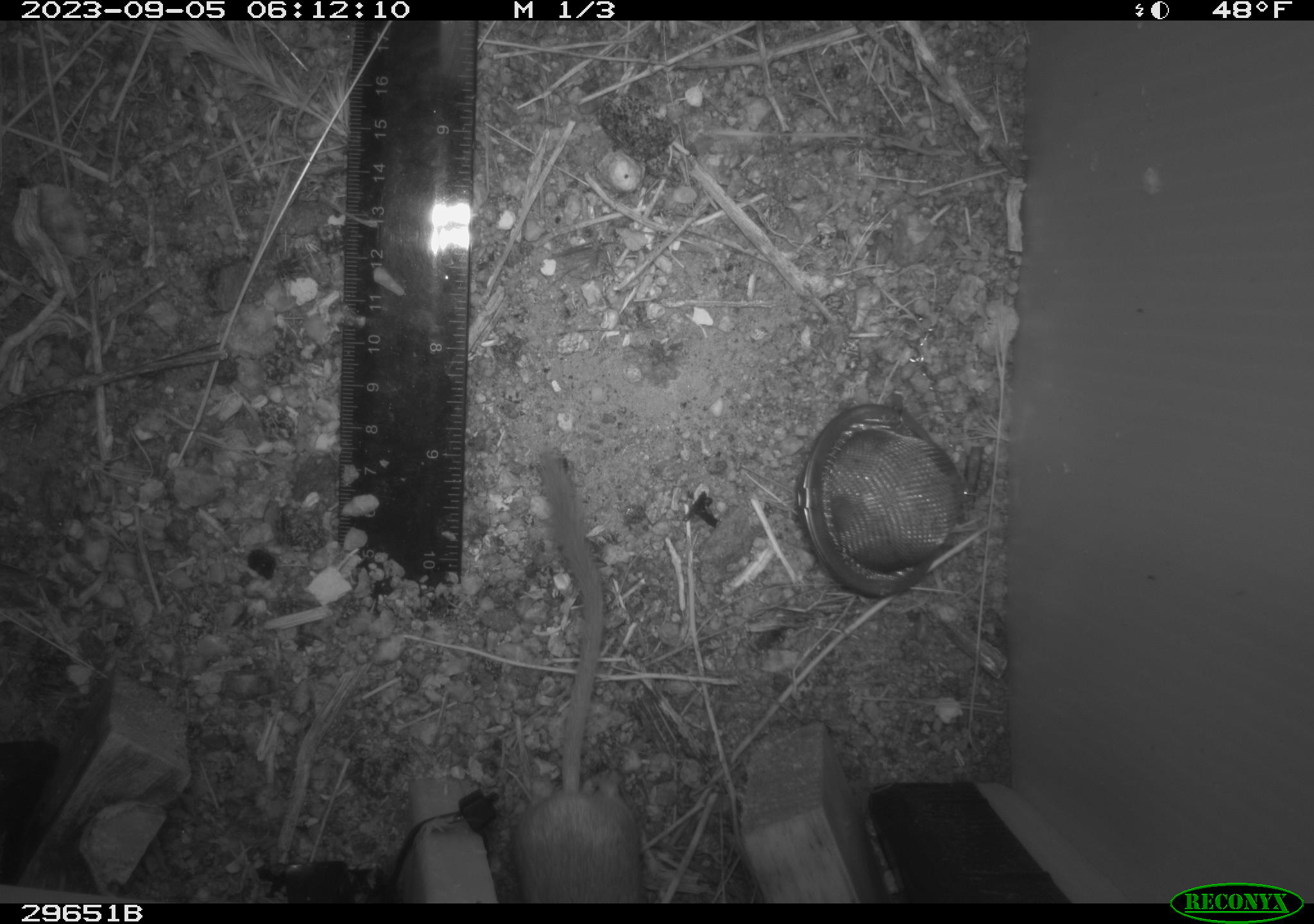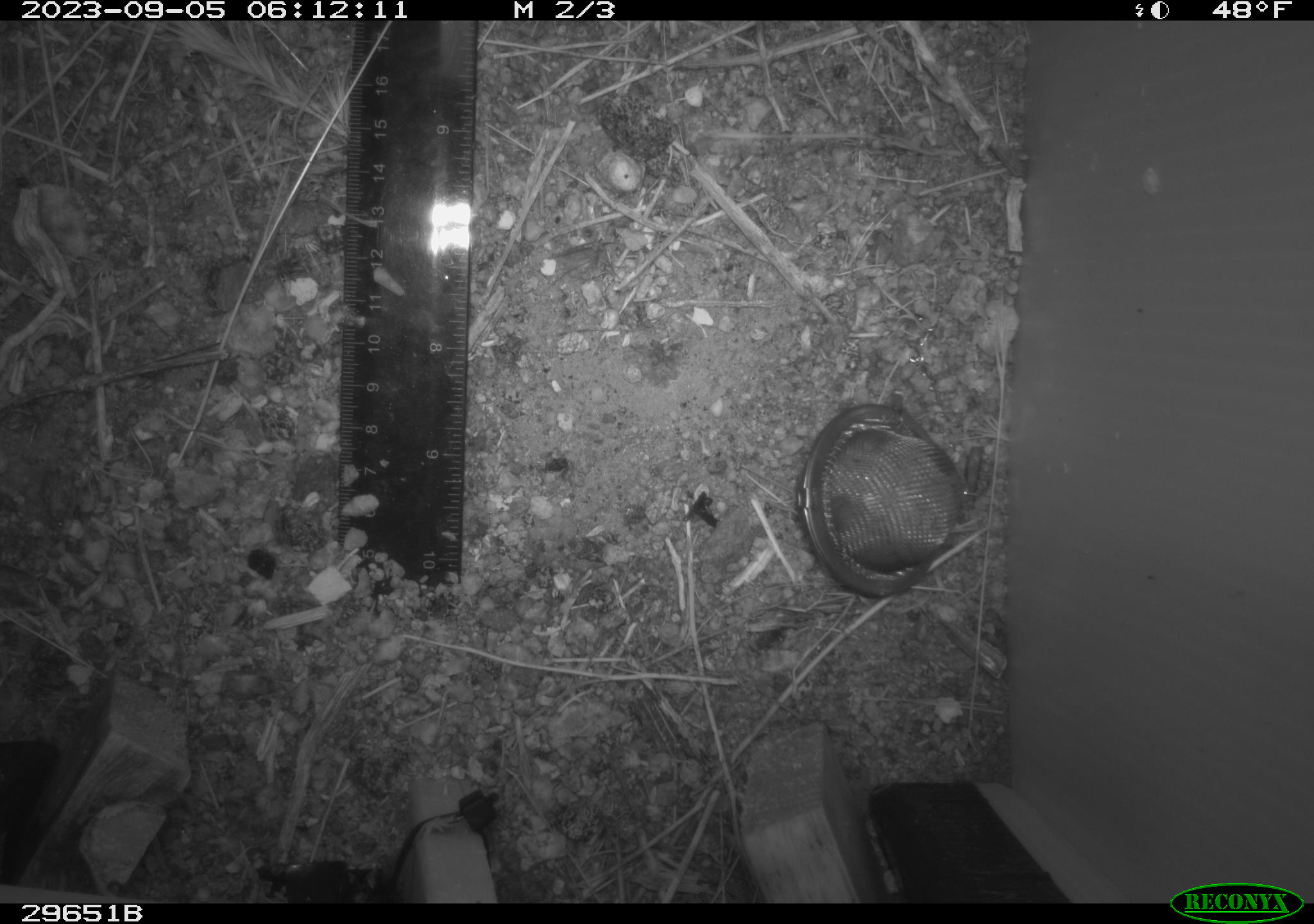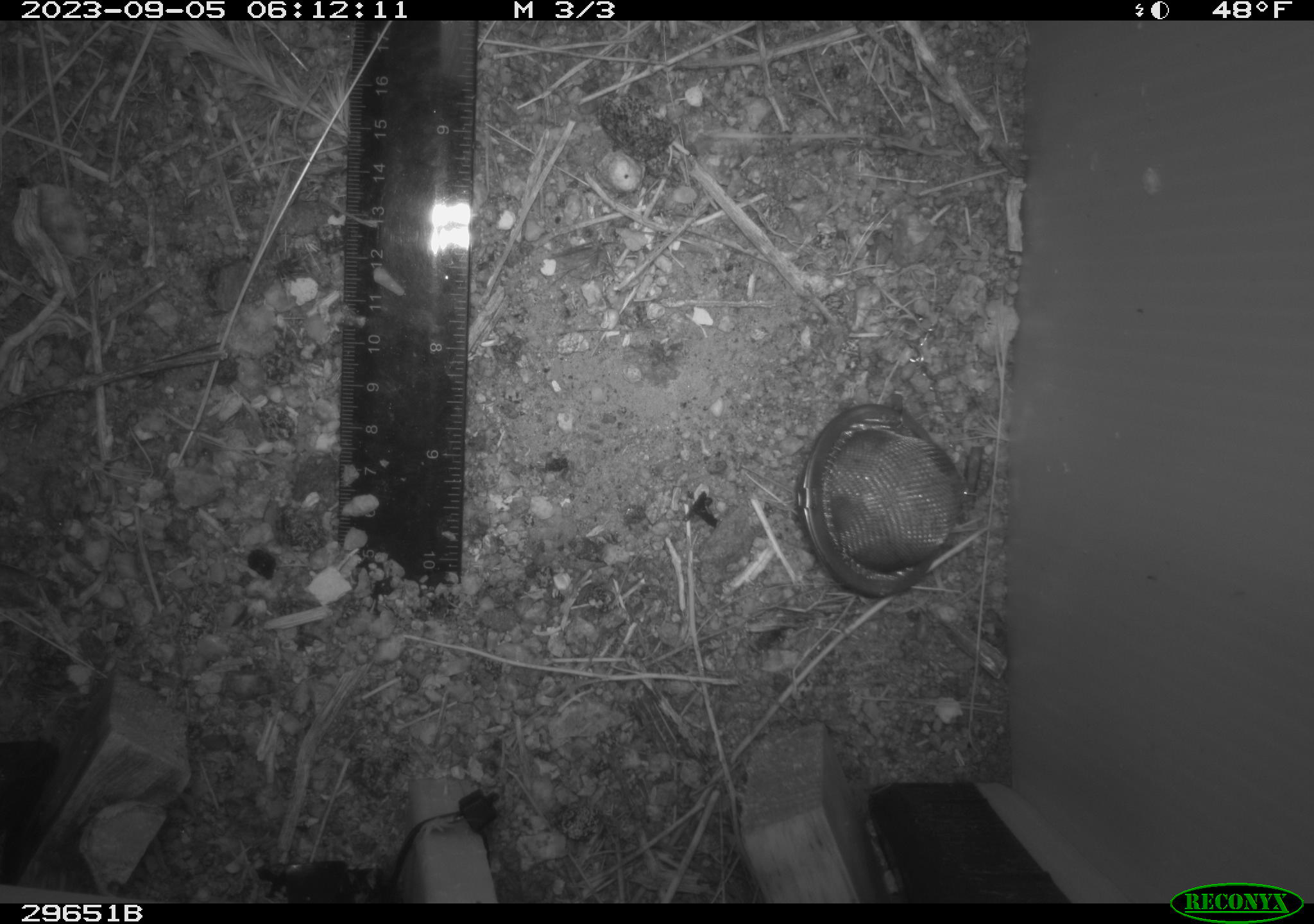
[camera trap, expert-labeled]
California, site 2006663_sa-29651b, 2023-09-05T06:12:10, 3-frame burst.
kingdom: Animalia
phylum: Chordata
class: Mammalia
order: Rodentia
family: Heteromyidae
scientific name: Heteromyidae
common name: kangaroo rats and pocket mice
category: heteromyidae family